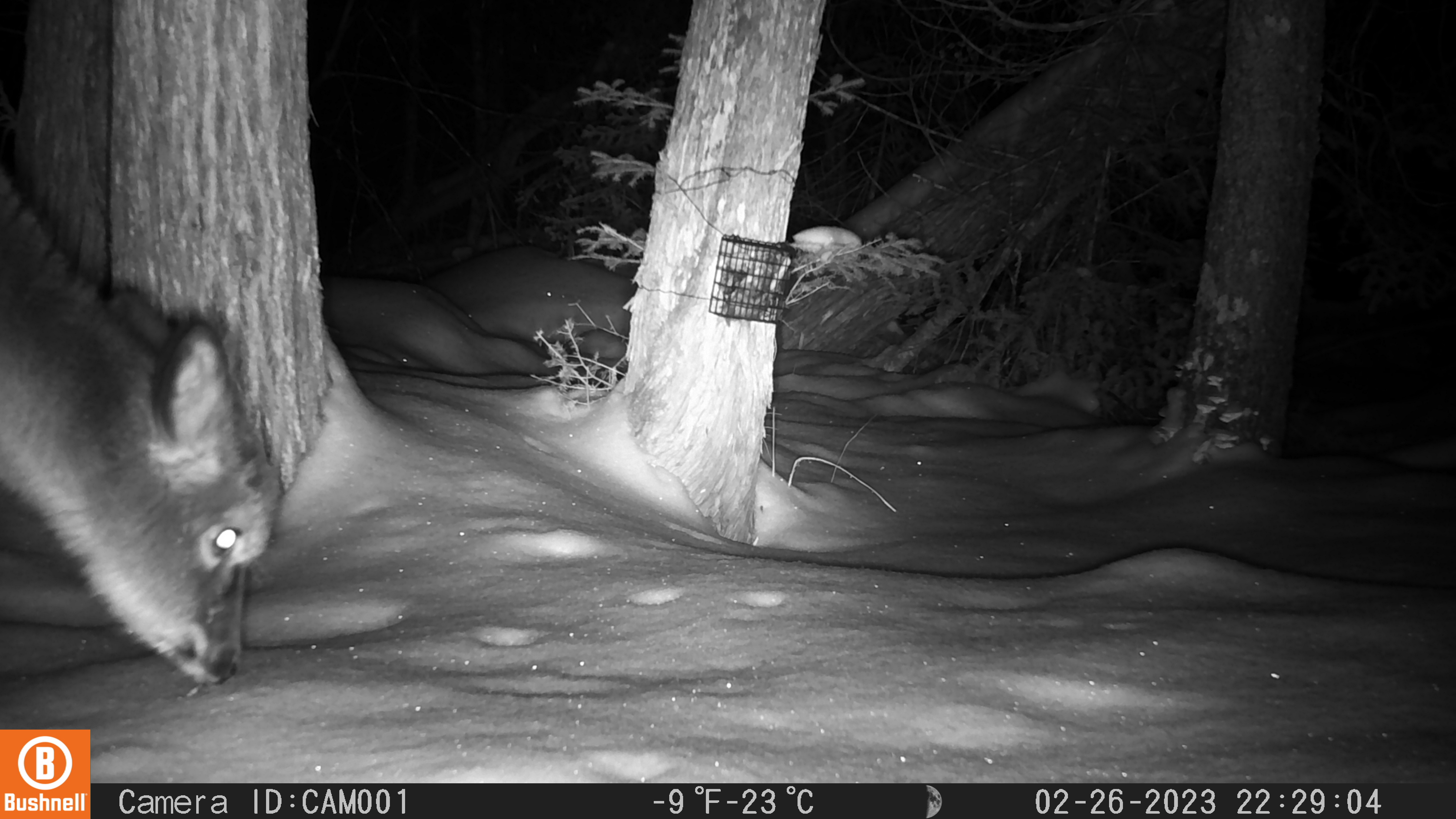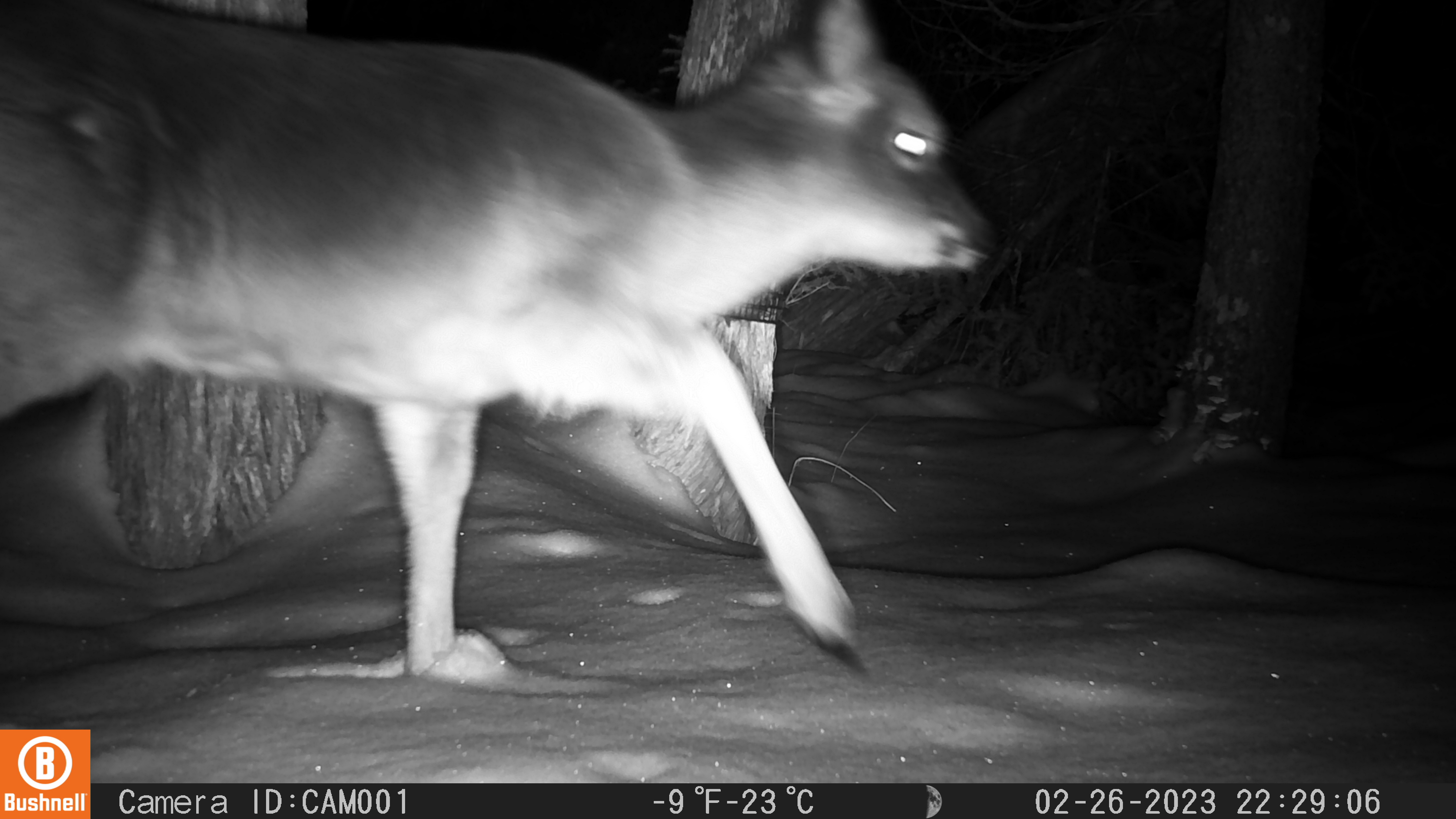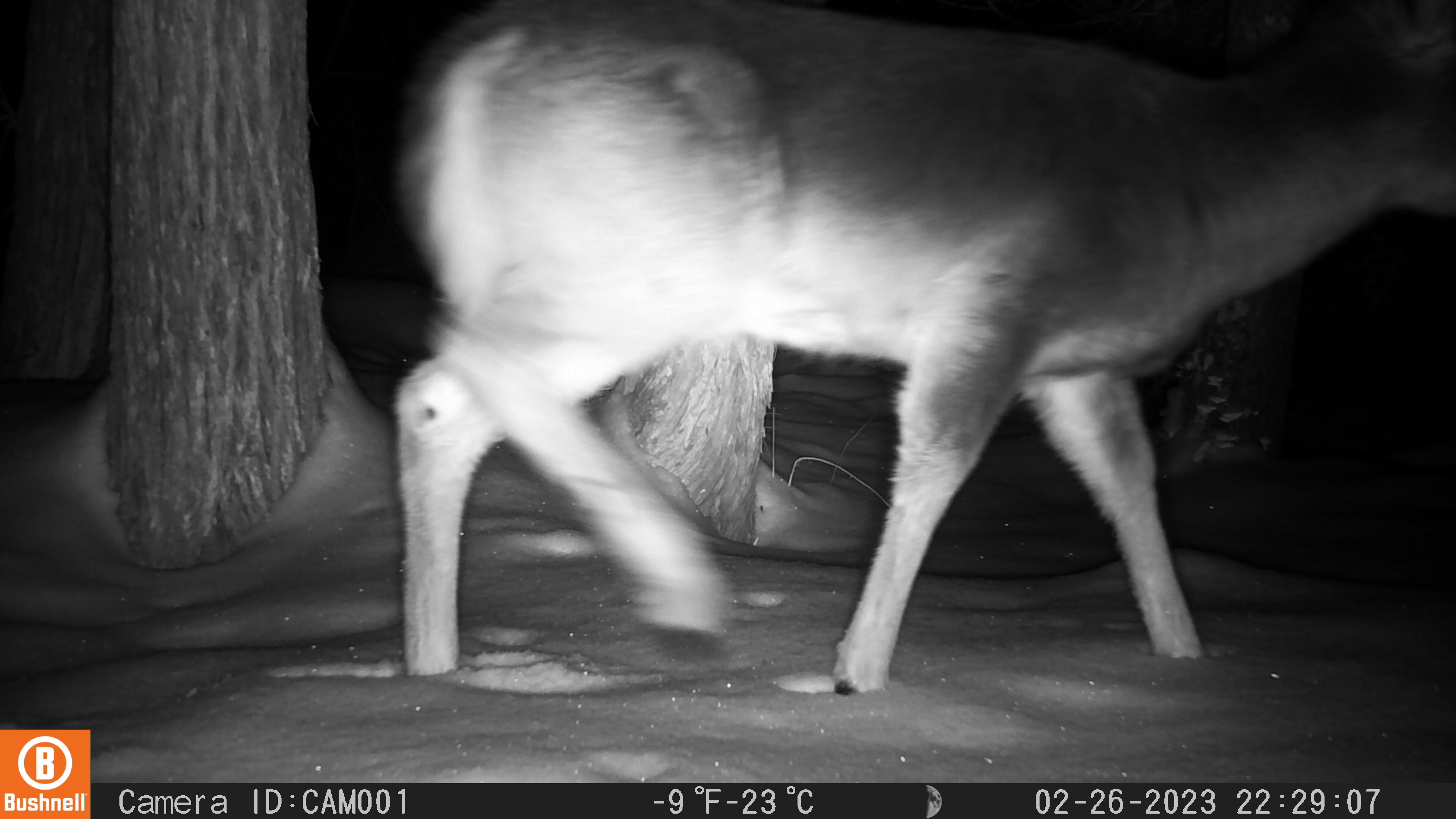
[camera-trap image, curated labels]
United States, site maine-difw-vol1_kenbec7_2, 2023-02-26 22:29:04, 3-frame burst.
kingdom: Animalia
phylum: Chordata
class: Mammalia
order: Artiodactyla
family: Cervidae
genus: Odocoileus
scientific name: Odocoileus virginianus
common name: white-tailed deer